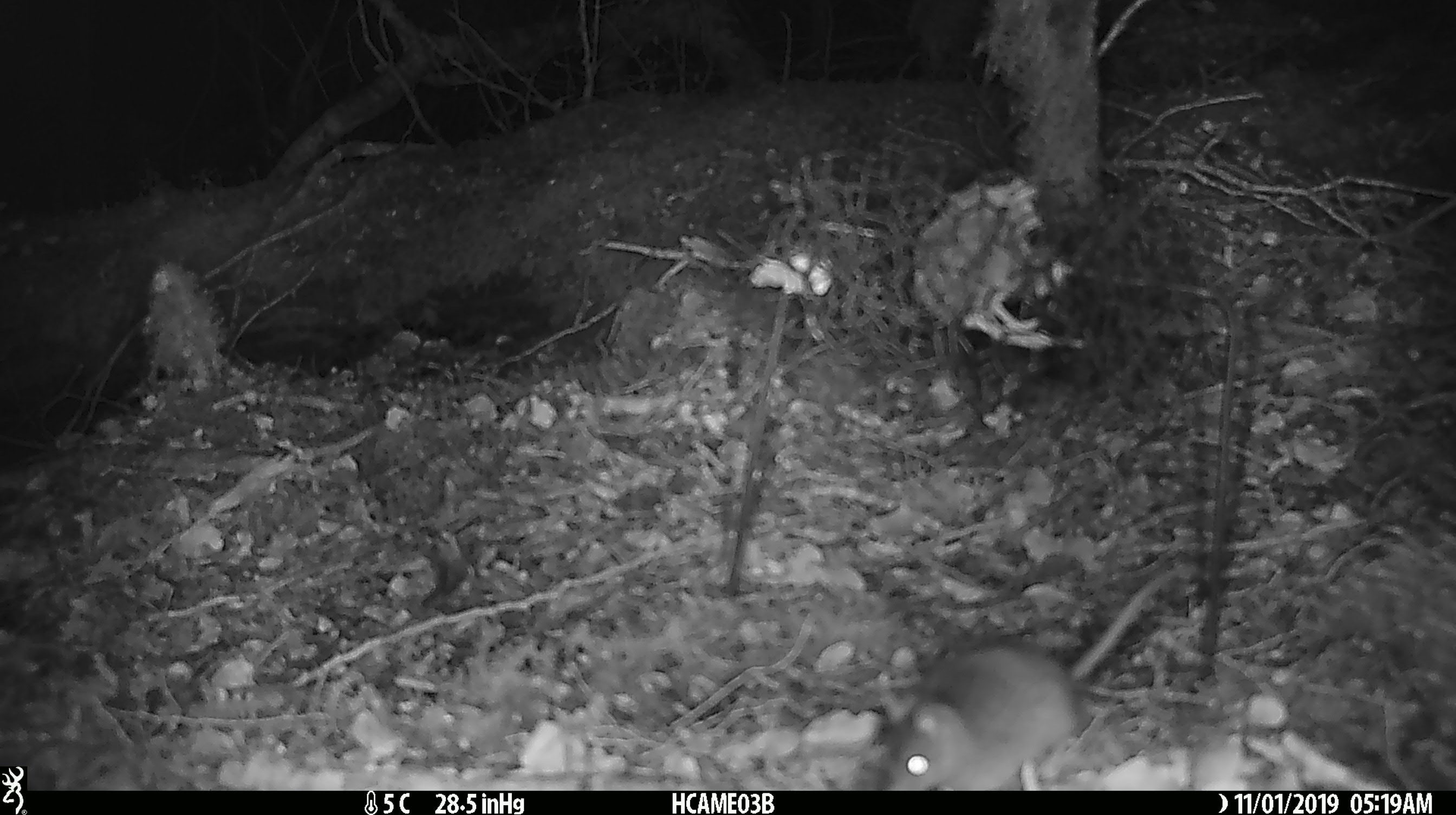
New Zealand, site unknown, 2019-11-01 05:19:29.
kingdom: Animalia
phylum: Chordata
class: Mammalia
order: Rodentia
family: Muridae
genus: Mus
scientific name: Mus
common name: mouse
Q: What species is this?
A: Mouse (Mus).